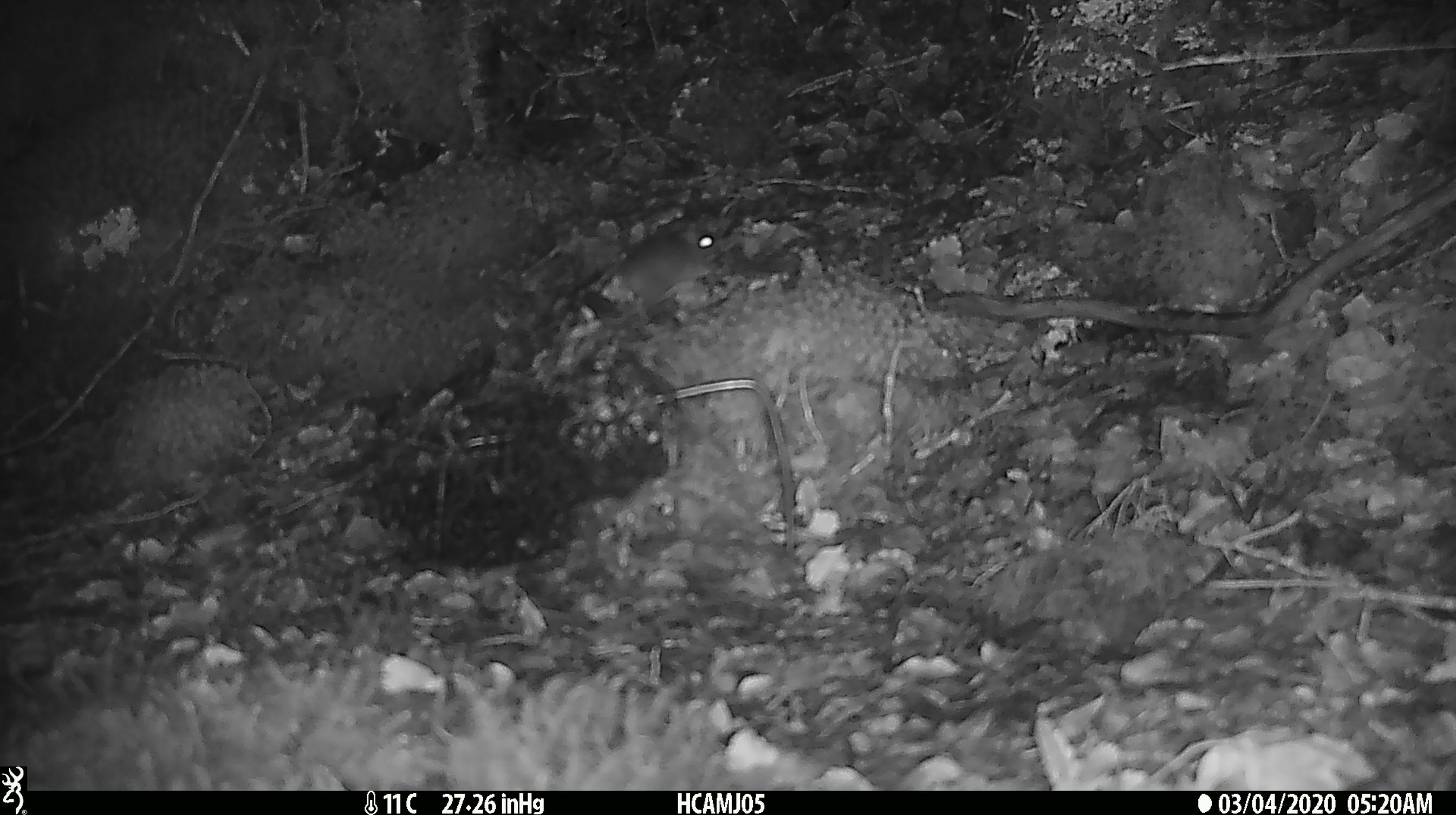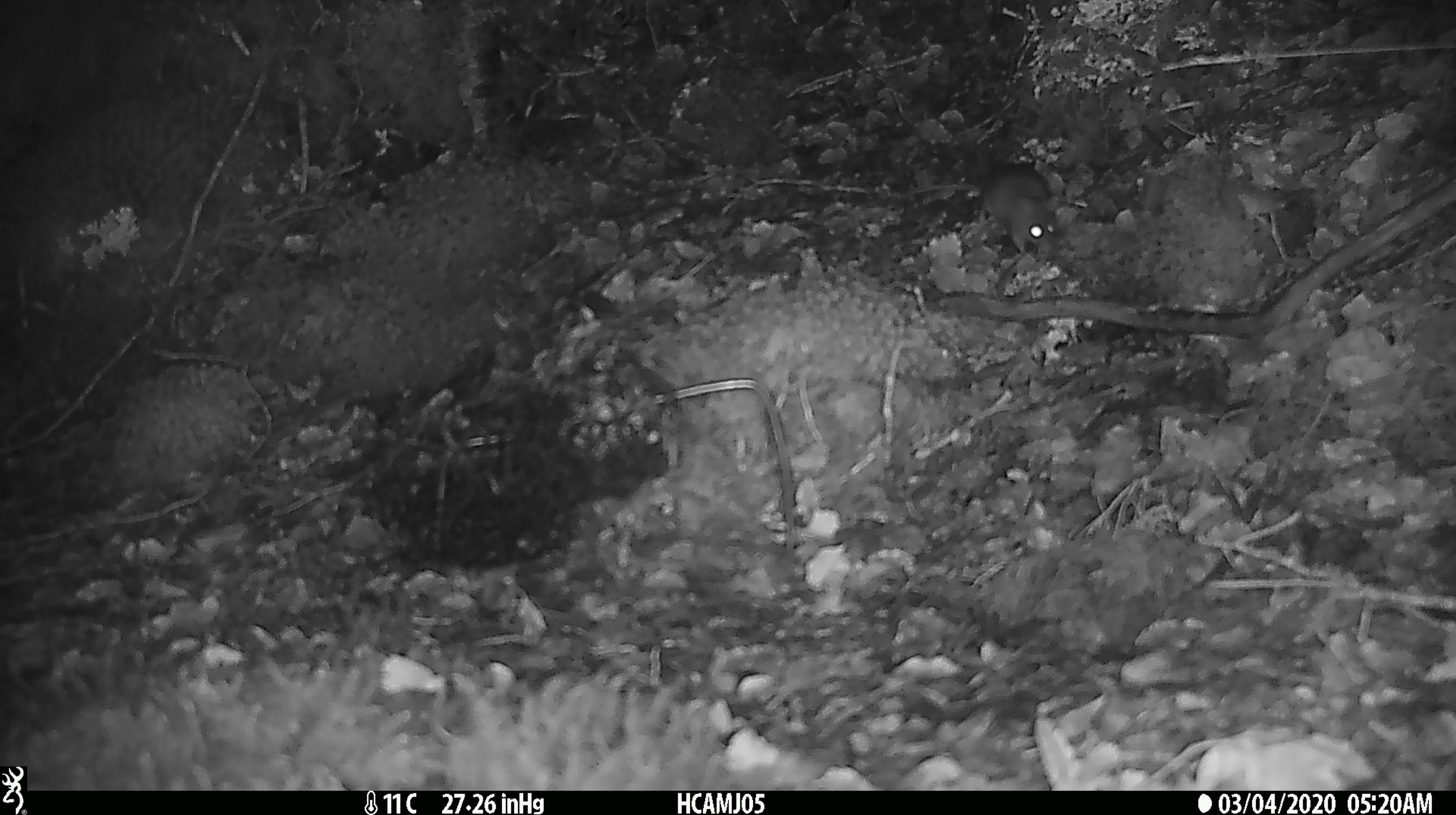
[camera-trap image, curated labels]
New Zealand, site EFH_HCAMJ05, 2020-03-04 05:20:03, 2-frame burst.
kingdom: Animalia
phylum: Chordata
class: Mammalia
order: Rodentia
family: Muridae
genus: Mus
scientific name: Mus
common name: mouse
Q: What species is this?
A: Mouse (Mus).